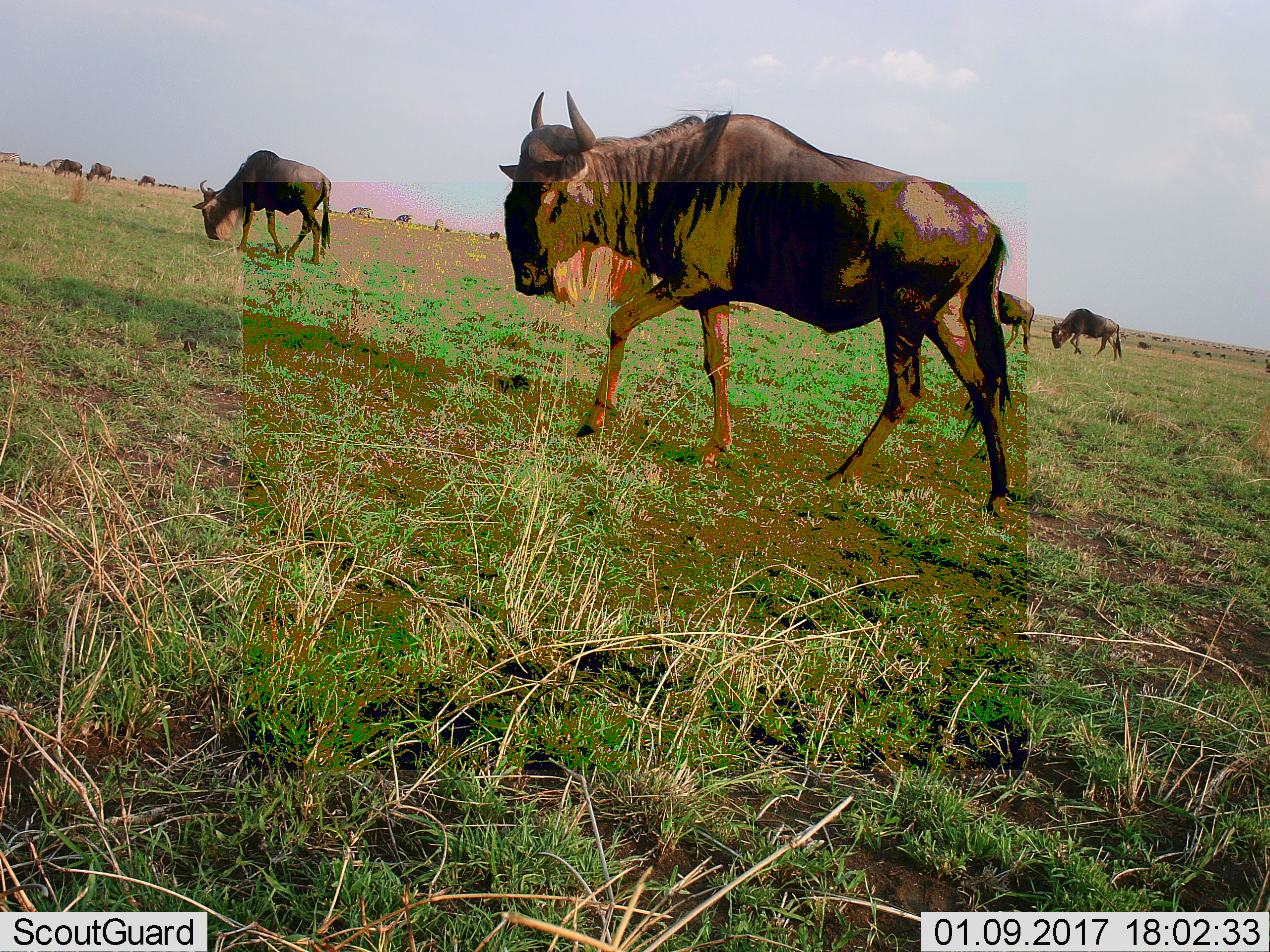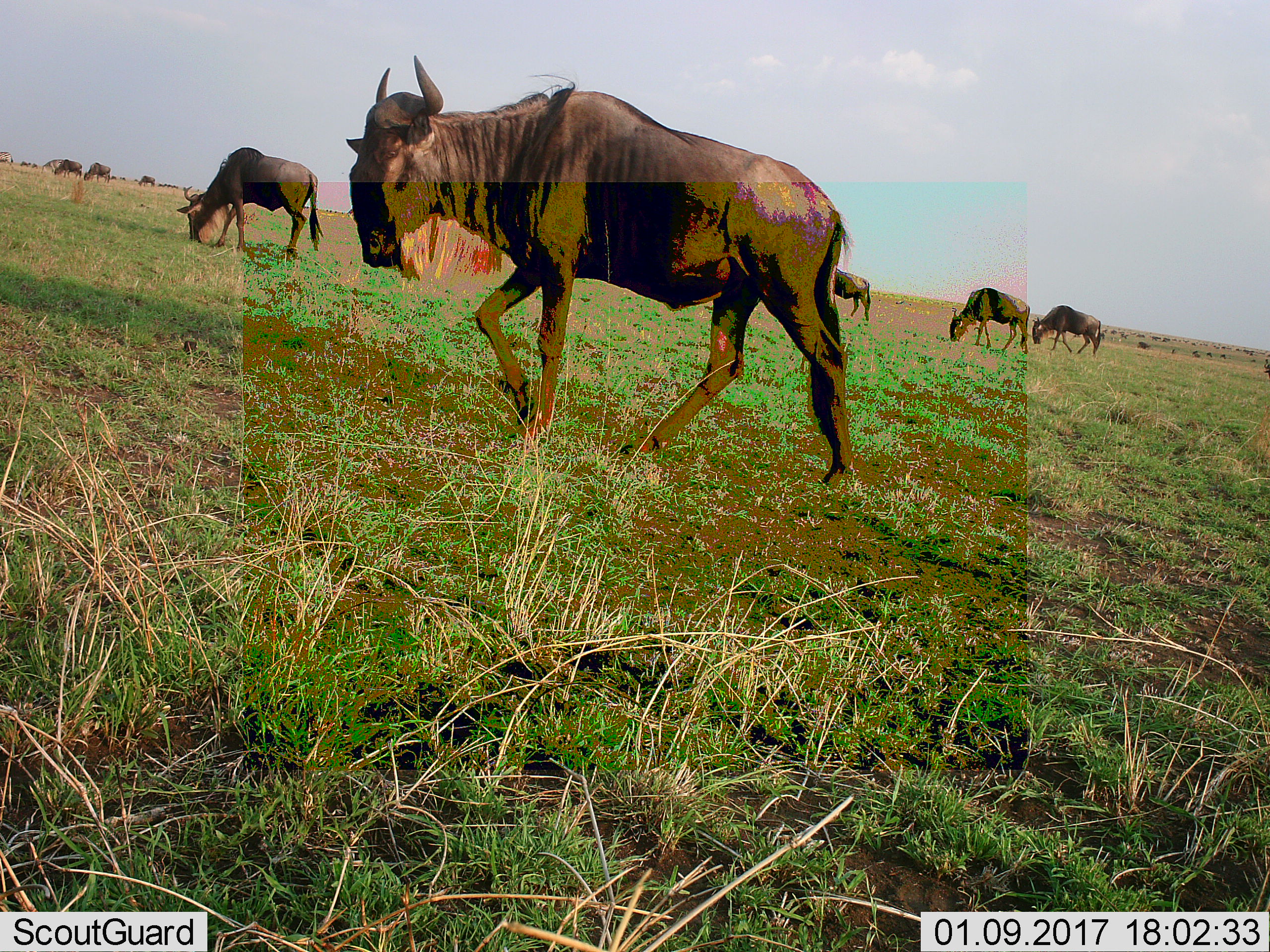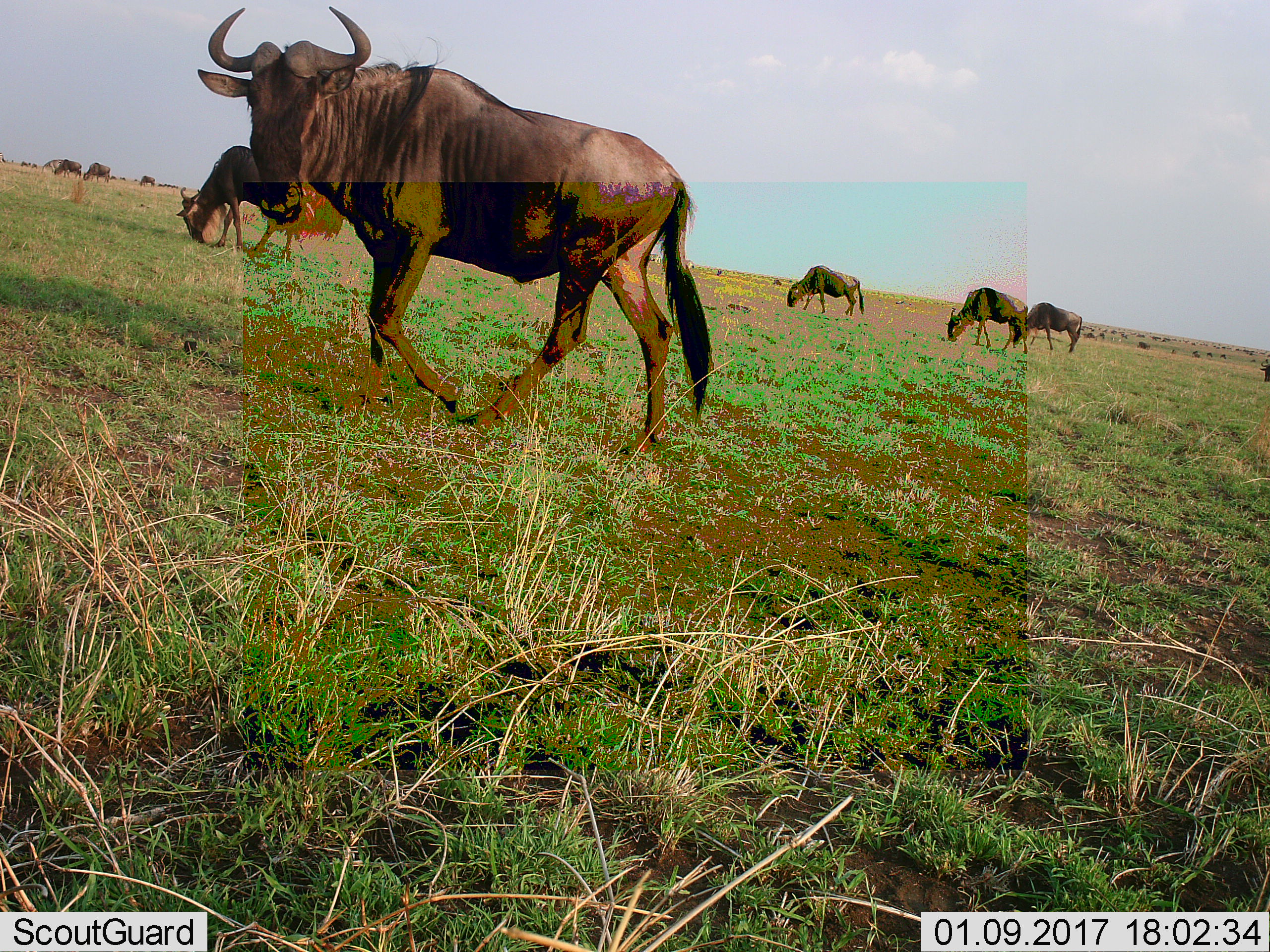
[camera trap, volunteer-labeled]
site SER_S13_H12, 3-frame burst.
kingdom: Animalia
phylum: Chordata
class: Mammalia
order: Artiodactyla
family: Bovidae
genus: Connochaetes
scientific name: Connochaetes taurinus taurinus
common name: blue wildebeest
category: wildebeestblue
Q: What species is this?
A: Wildebeestblue (blue wildebeest) (Connochaetes taurinus taurinus).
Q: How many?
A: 9.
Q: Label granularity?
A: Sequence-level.